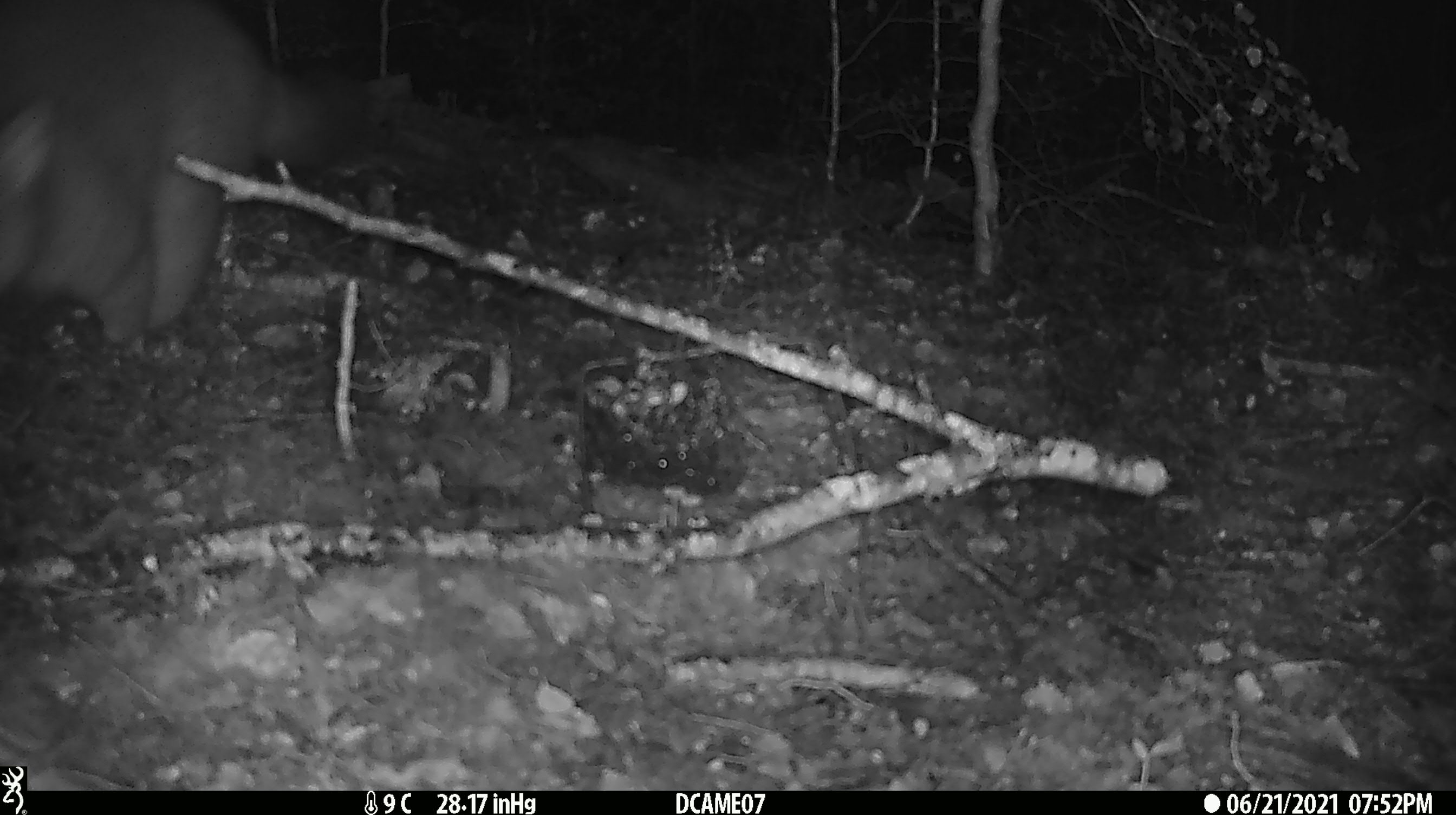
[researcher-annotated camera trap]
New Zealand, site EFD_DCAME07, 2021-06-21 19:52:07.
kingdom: Animalia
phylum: Chordata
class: Mammalia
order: Diprotodontia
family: Phalangeridae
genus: Trichosurus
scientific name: Trichosurus vulpecula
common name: common brushtail possum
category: possum